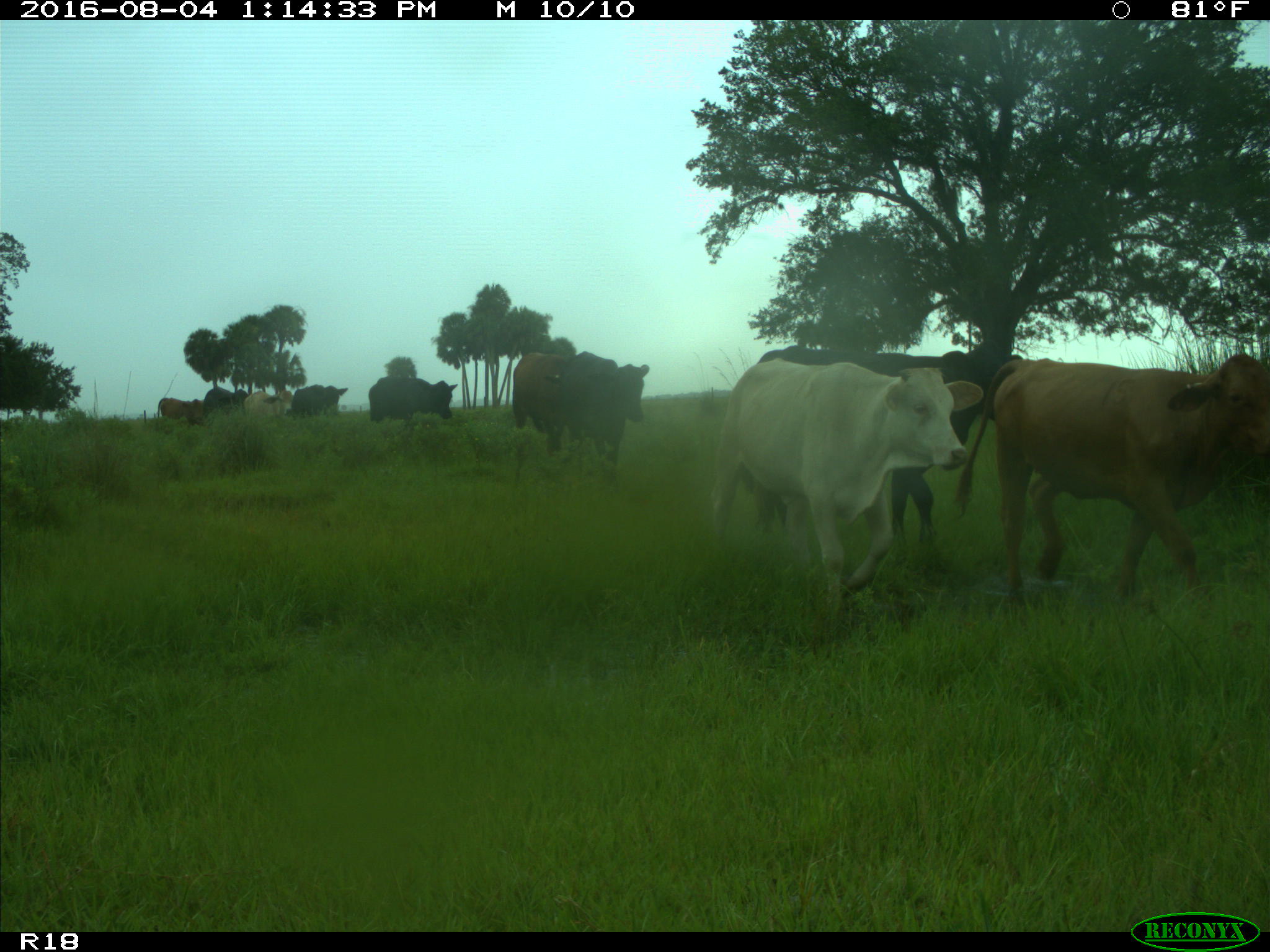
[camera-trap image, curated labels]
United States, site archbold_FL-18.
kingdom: Animalia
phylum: Chordata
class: Mammalia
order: Artiodactyla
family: Bovidae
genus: Bos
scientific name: Bos taurus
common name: domestic cow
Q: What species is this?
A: Bos taurus (domestic cow).